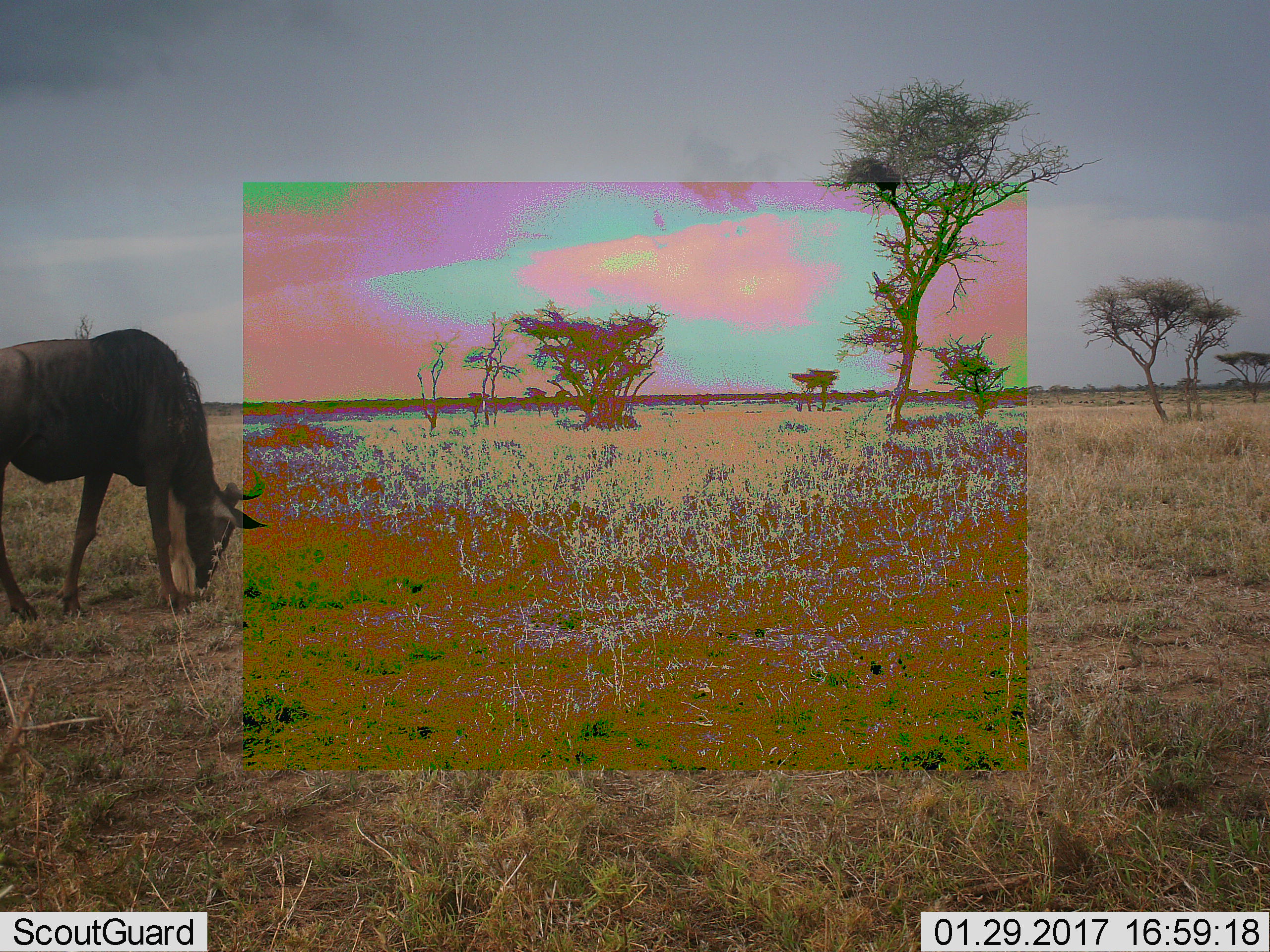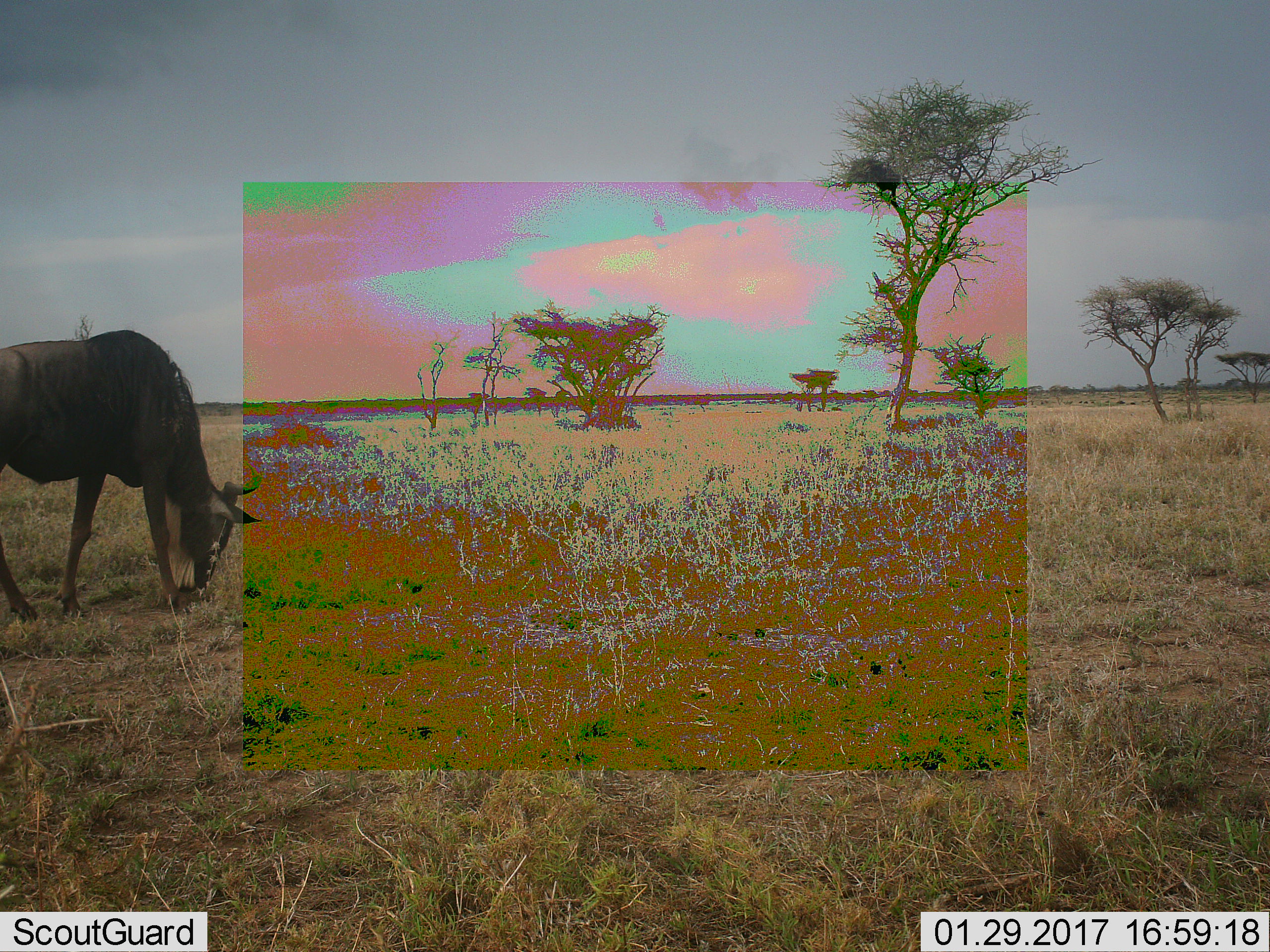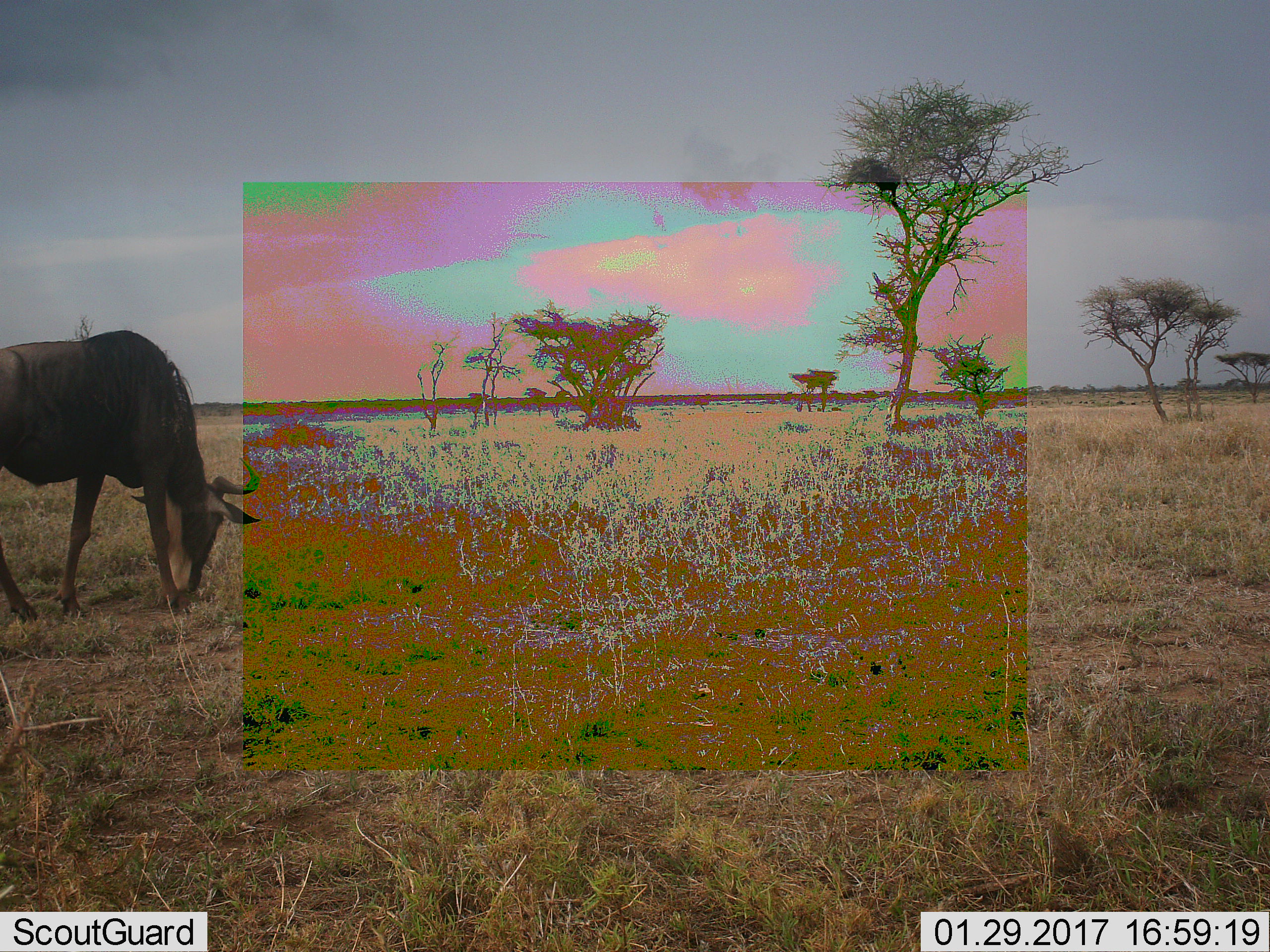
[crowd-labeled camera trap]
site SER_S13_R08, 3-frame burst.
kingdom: Animalia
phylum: Chordata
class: Mammalia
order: Artiodactyla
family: Bovidae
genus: Connochaetes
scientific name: Connochaetes taurinus taurinus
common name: blue wildebeest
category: wildebeestblue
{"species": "wildebeestblue (blue wildebeest) (Connochaetes taurinus taurinus)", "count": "1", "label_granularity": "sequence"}